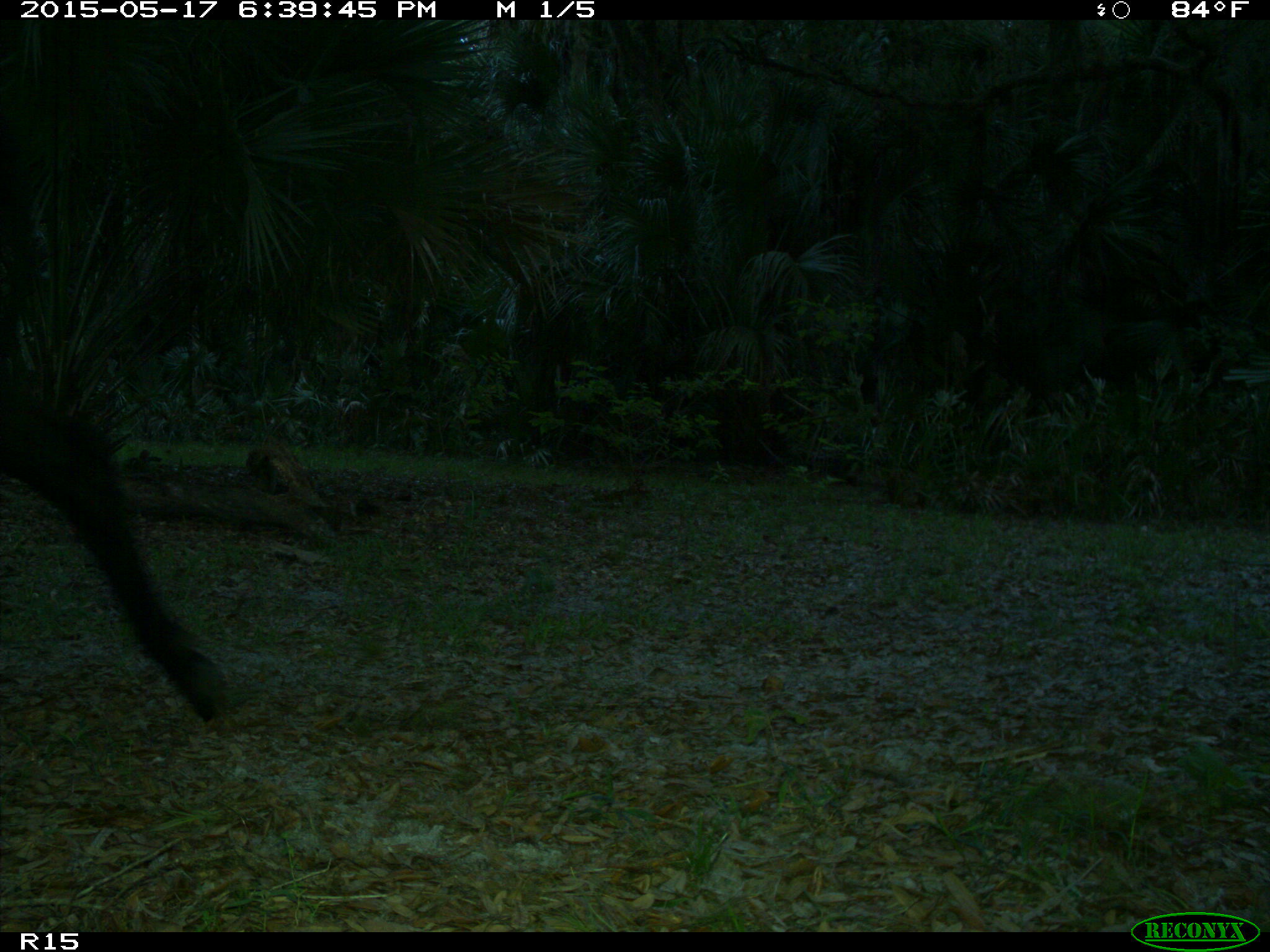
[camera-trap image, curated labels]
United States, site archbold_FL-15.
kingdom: Animalia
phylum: Chordata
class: Mammalia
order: Artiodactyla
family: Bovidae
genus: Bos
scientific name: Bos taurus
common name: domestic cow